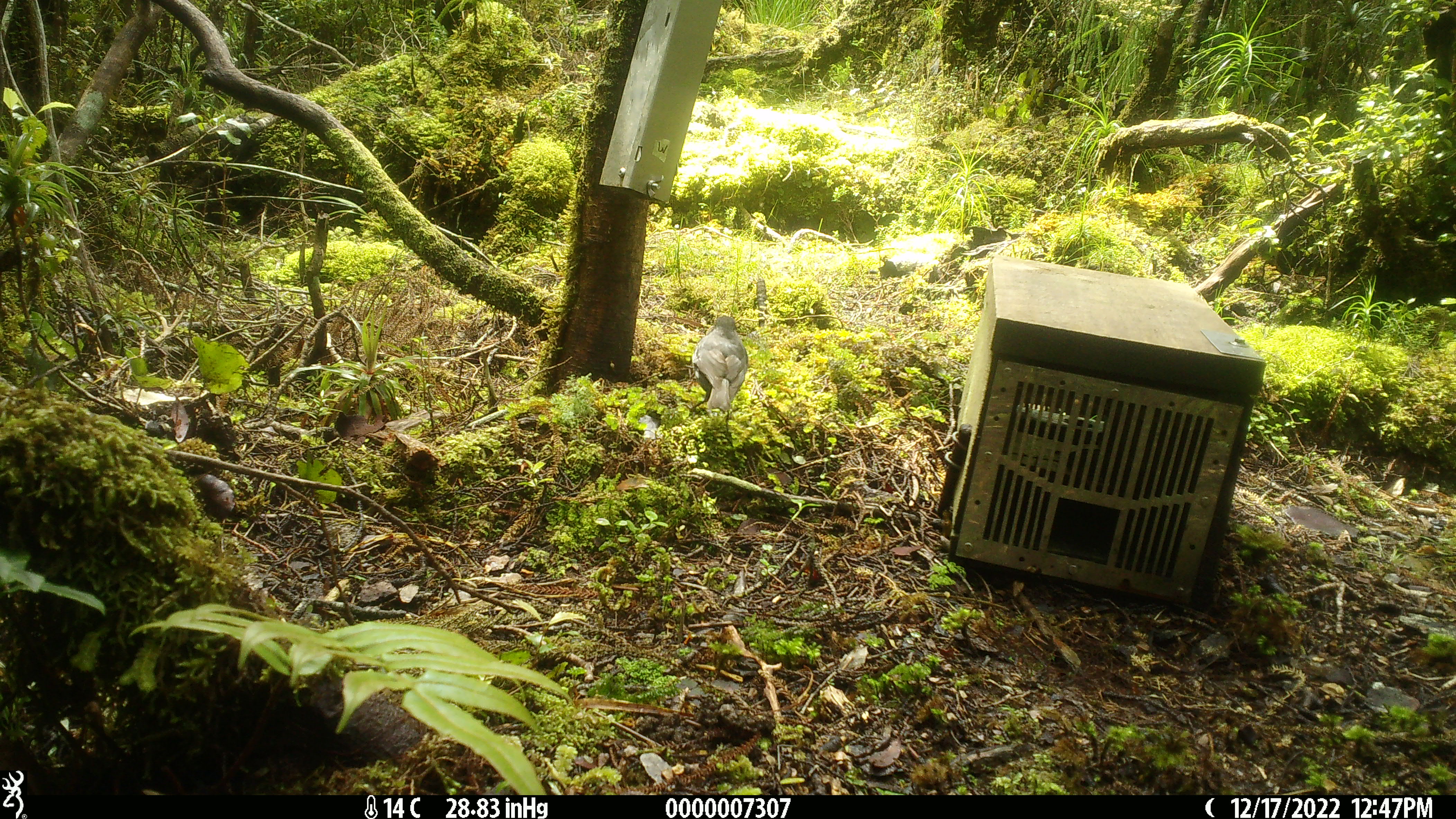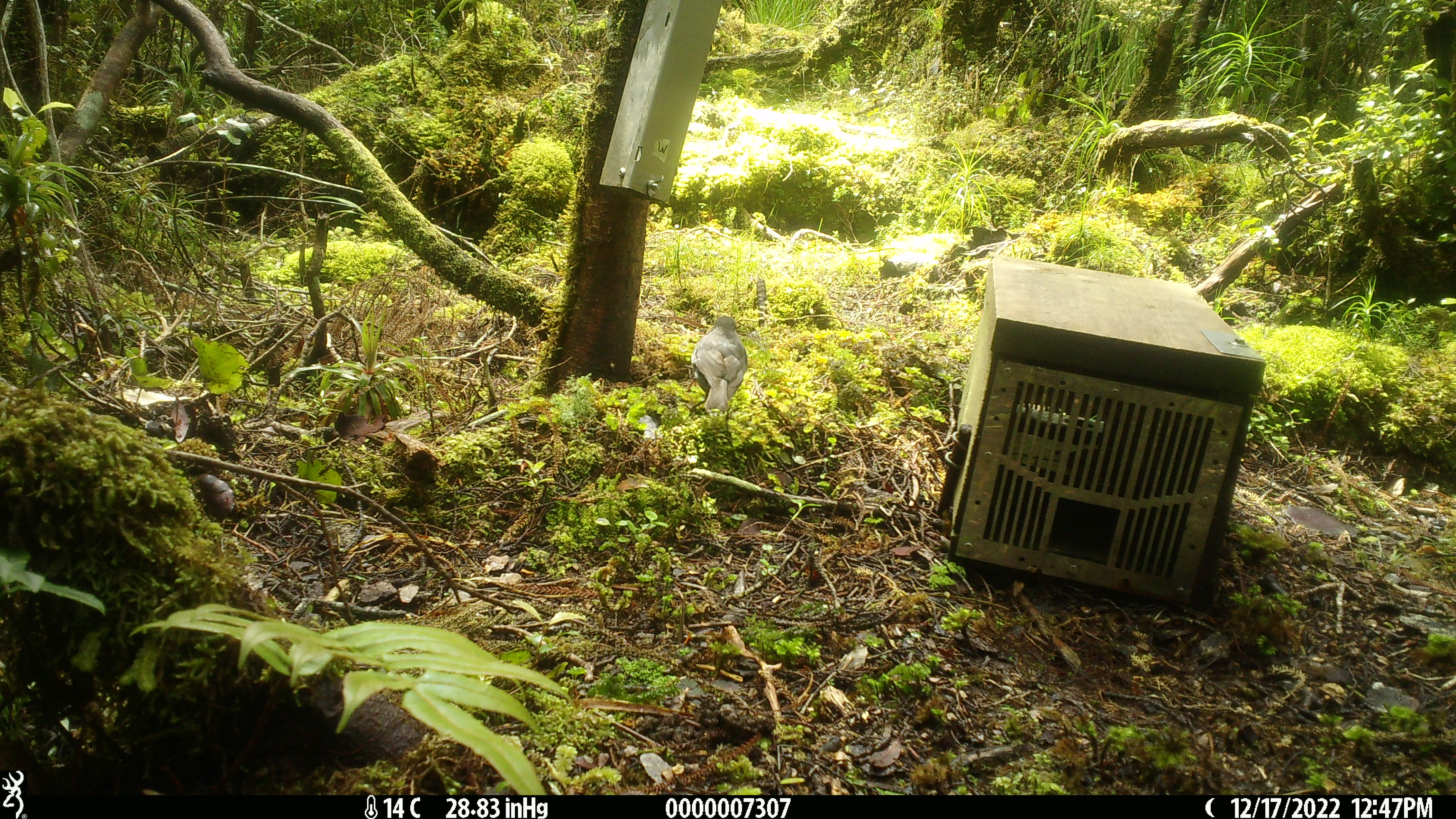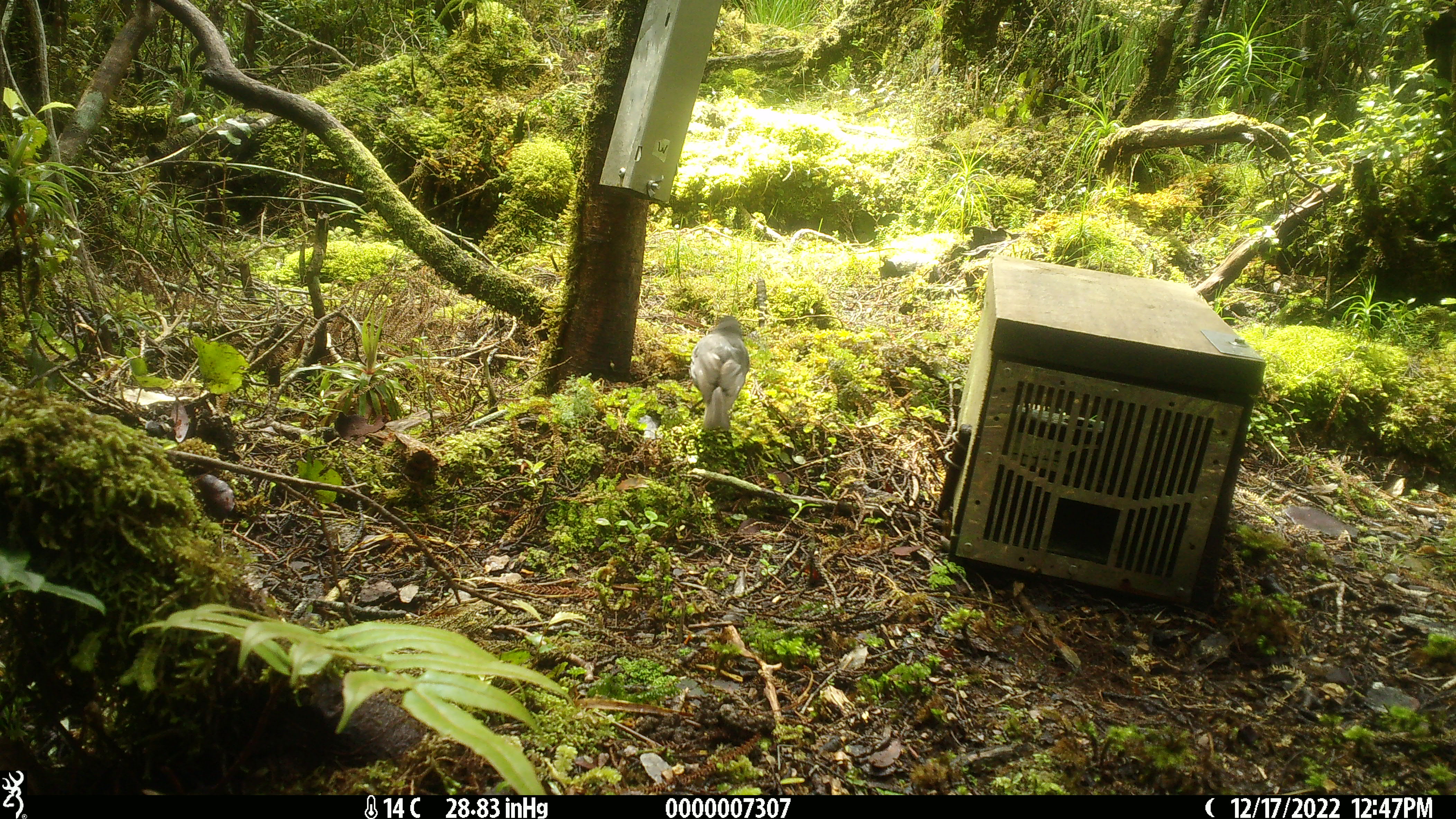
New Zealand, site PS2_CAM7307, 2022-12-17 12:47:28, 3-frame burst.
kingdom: Animalia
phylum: Chordata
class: Aves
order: Passeriformes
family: Petroicidae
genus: Petroica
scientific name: Petroica australis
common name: new zealand robin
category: robin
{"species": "robin (new zealand robin) (Petroica australis)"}